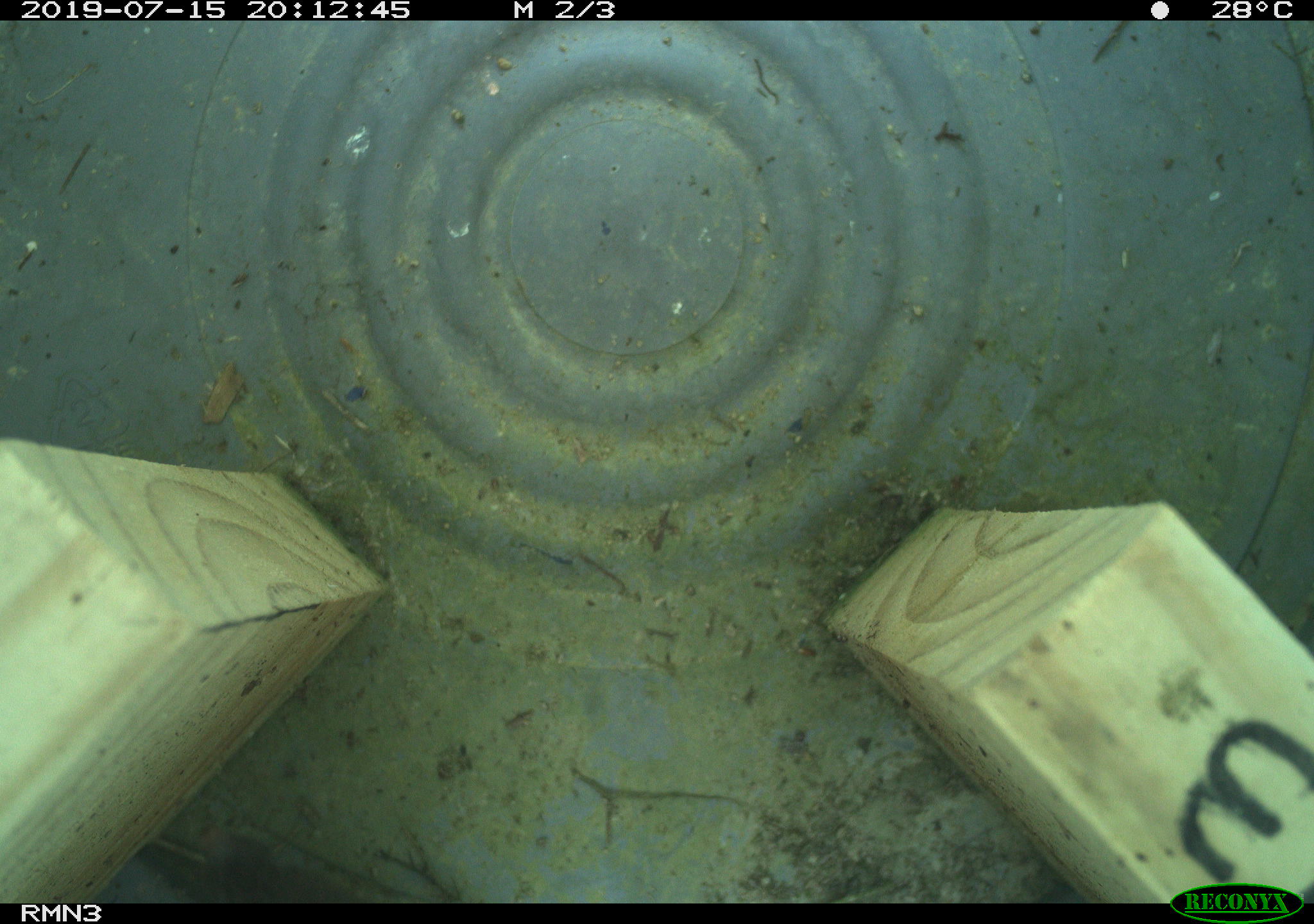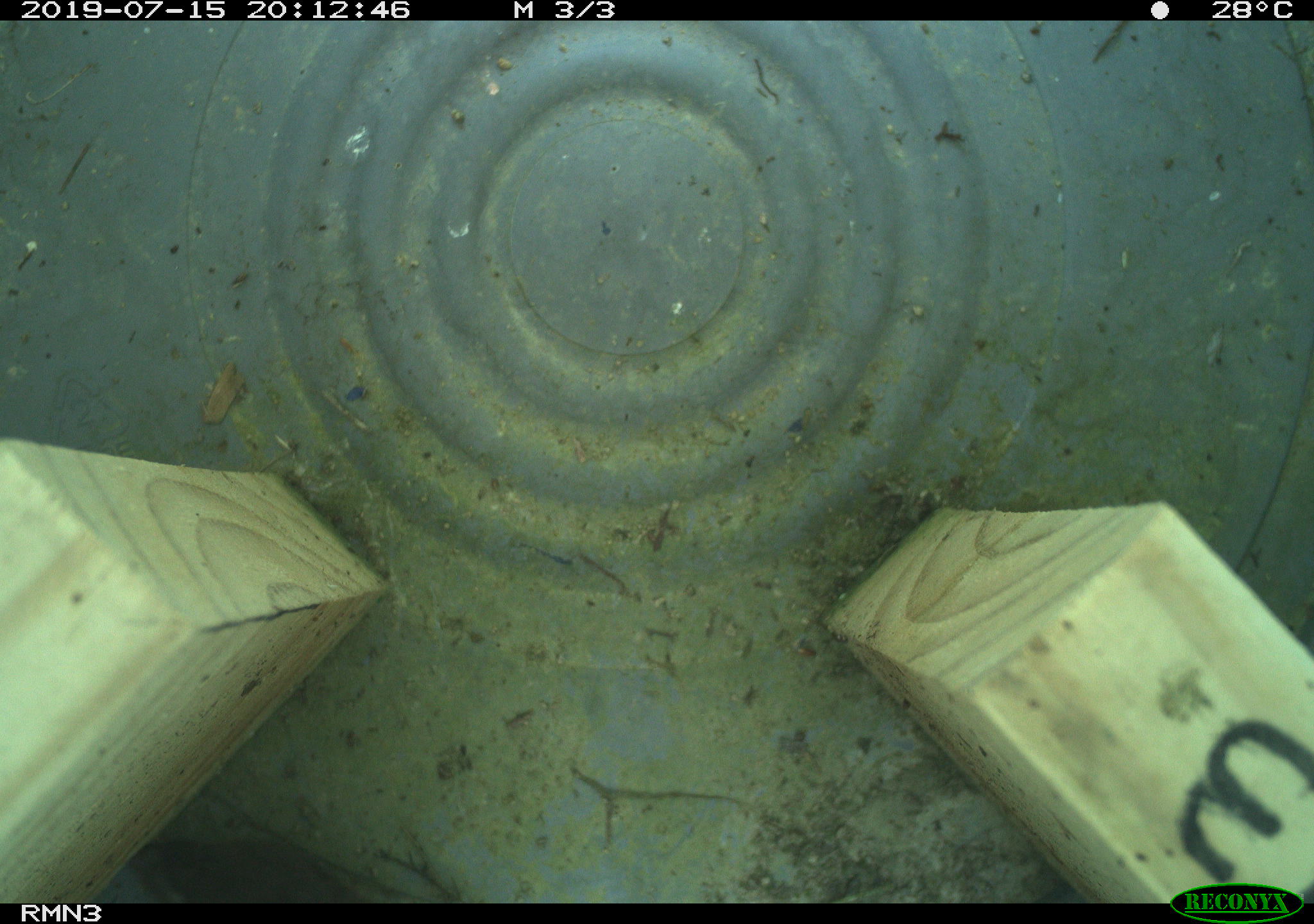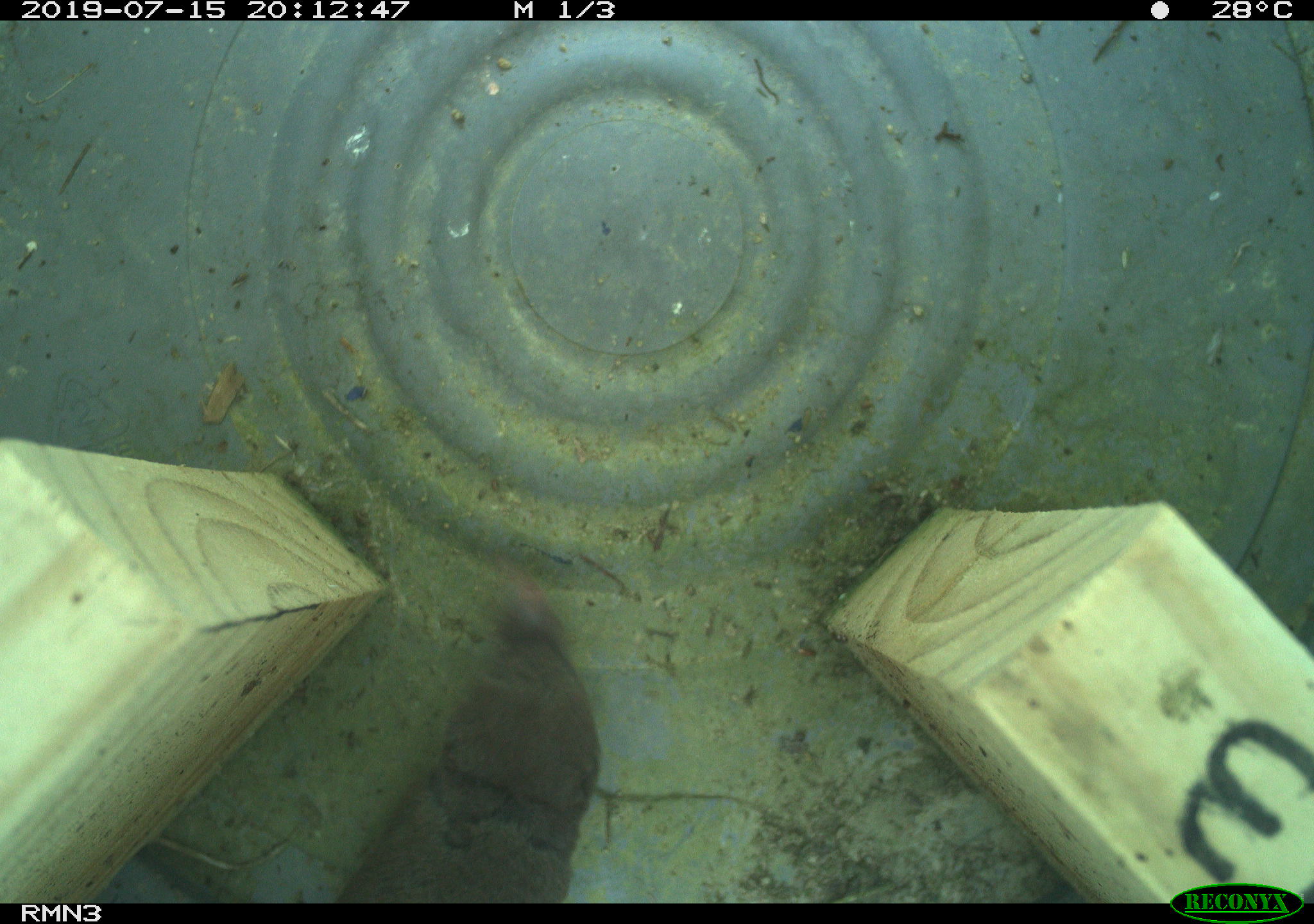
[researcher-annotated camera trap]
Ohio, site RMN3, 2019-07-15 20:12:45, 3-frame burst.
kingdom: Animalia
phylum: Chordata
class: Mammalia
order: Eulipotyphla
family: Soricidae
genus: Blarina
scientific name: Blarina brevicauda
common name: northern short-tailed shrew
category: n. short-tailed shrew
N. short-tailed shrew (northern short-tailed shrew) (Blarina brevicauda).